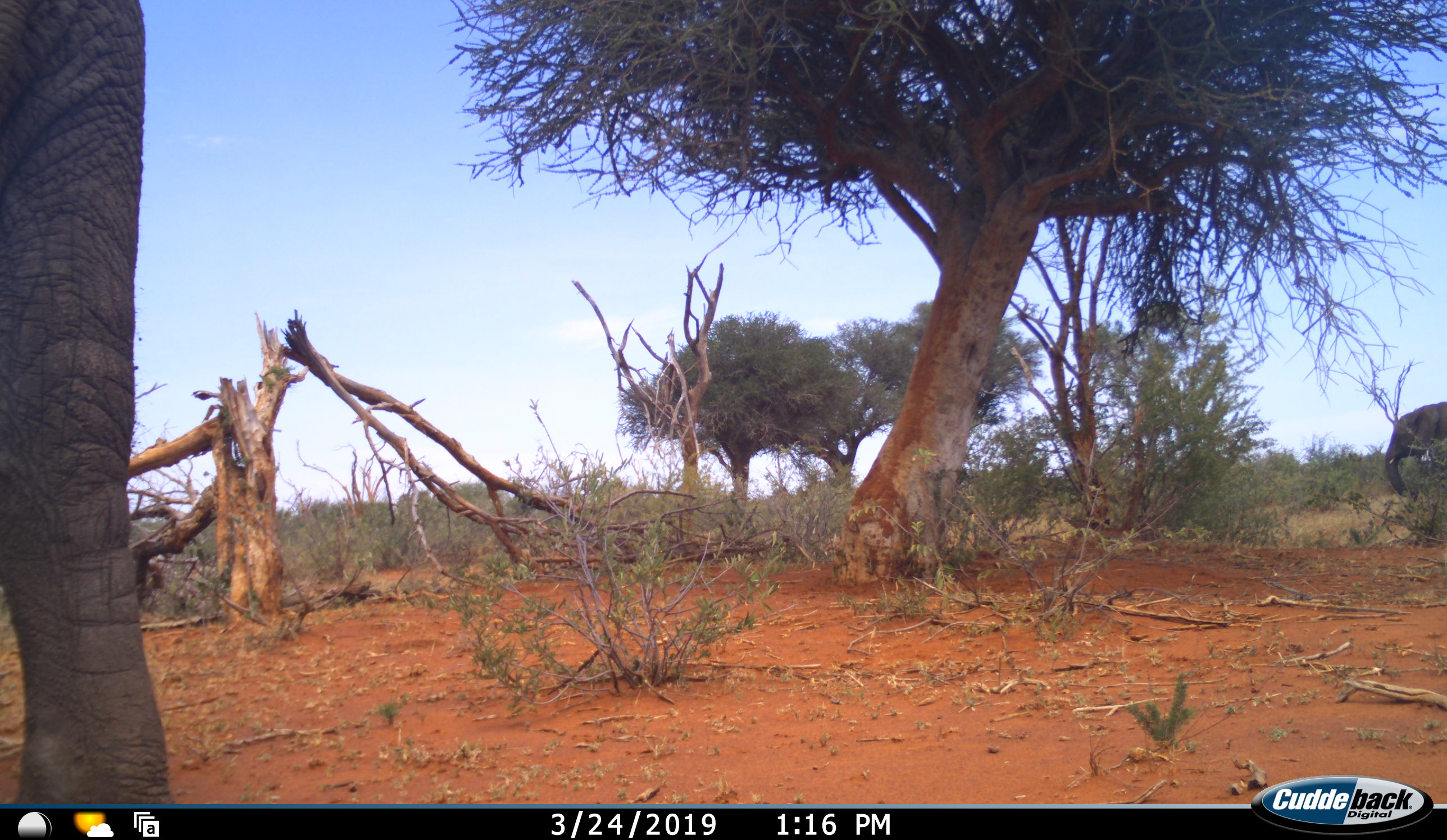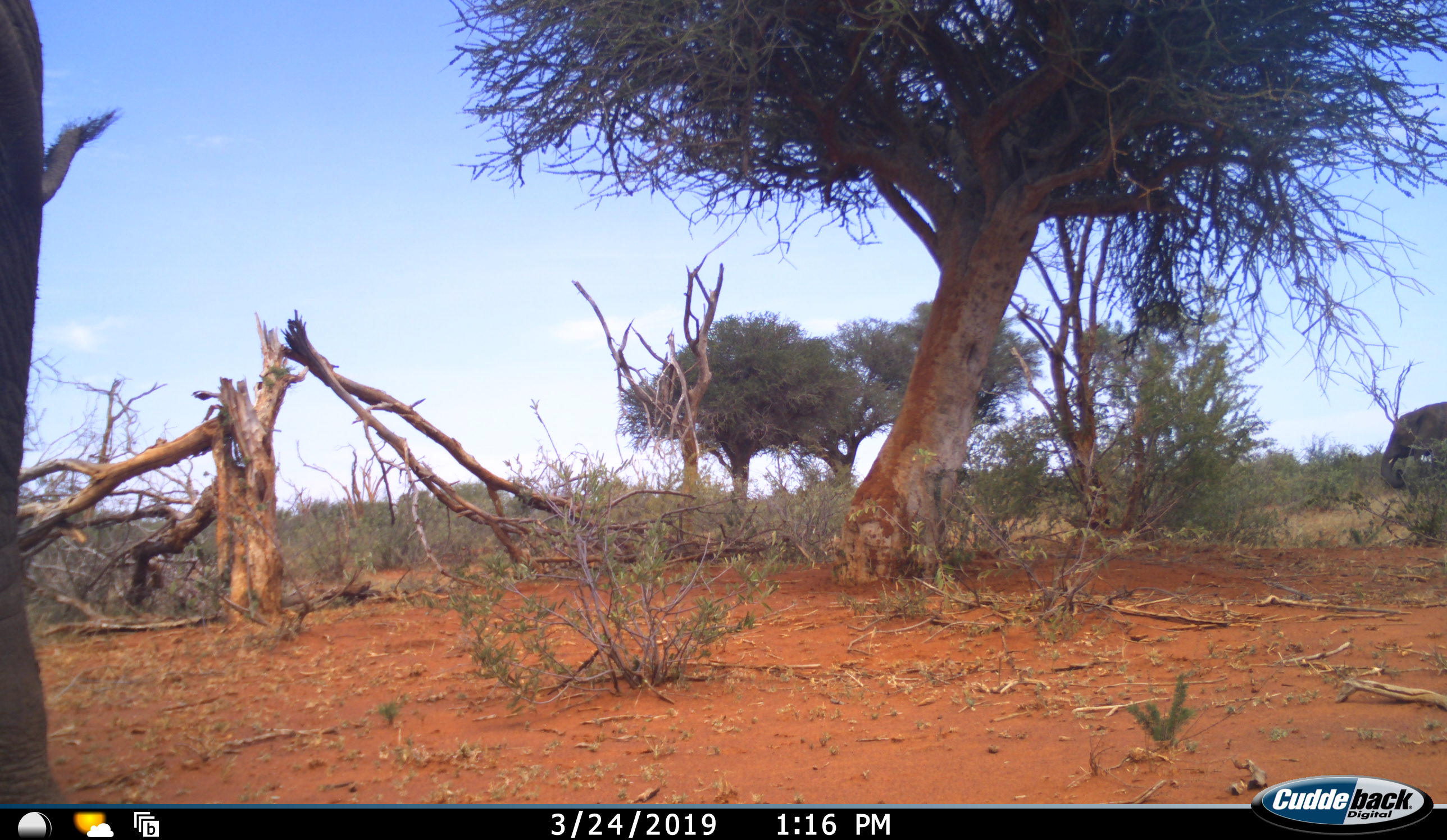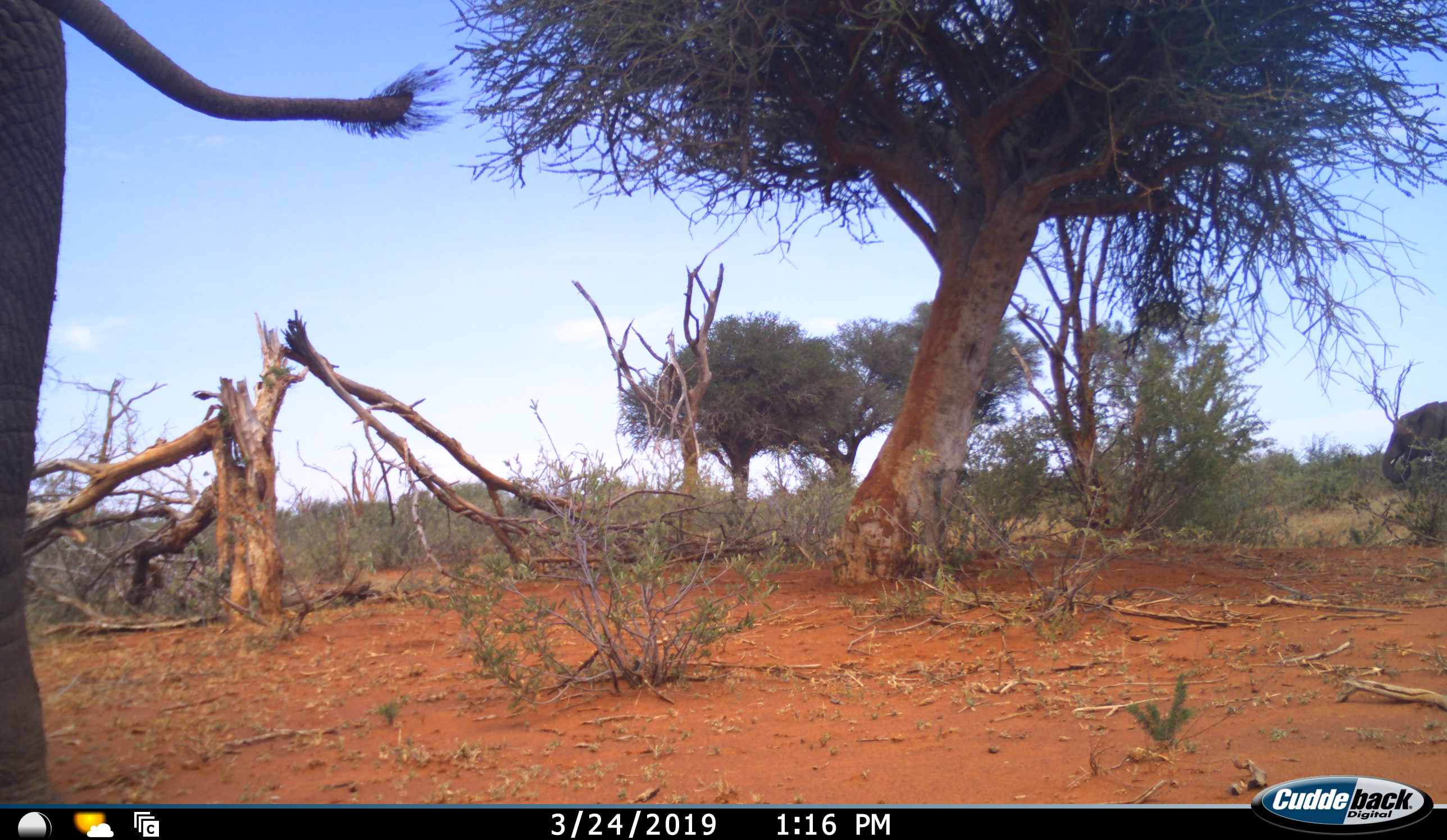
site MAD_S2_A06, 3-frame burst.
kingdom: Animalia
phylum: Chordata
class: Mammalia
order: Proboscidea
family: Elephantidae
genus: Loxodonta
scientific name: Loxodonta africana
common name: african bush elephant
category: elephant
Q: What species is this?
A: Elephant (african bush elephant) (Loxodonta africana).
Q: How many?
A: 2.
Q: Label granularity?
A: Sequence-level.